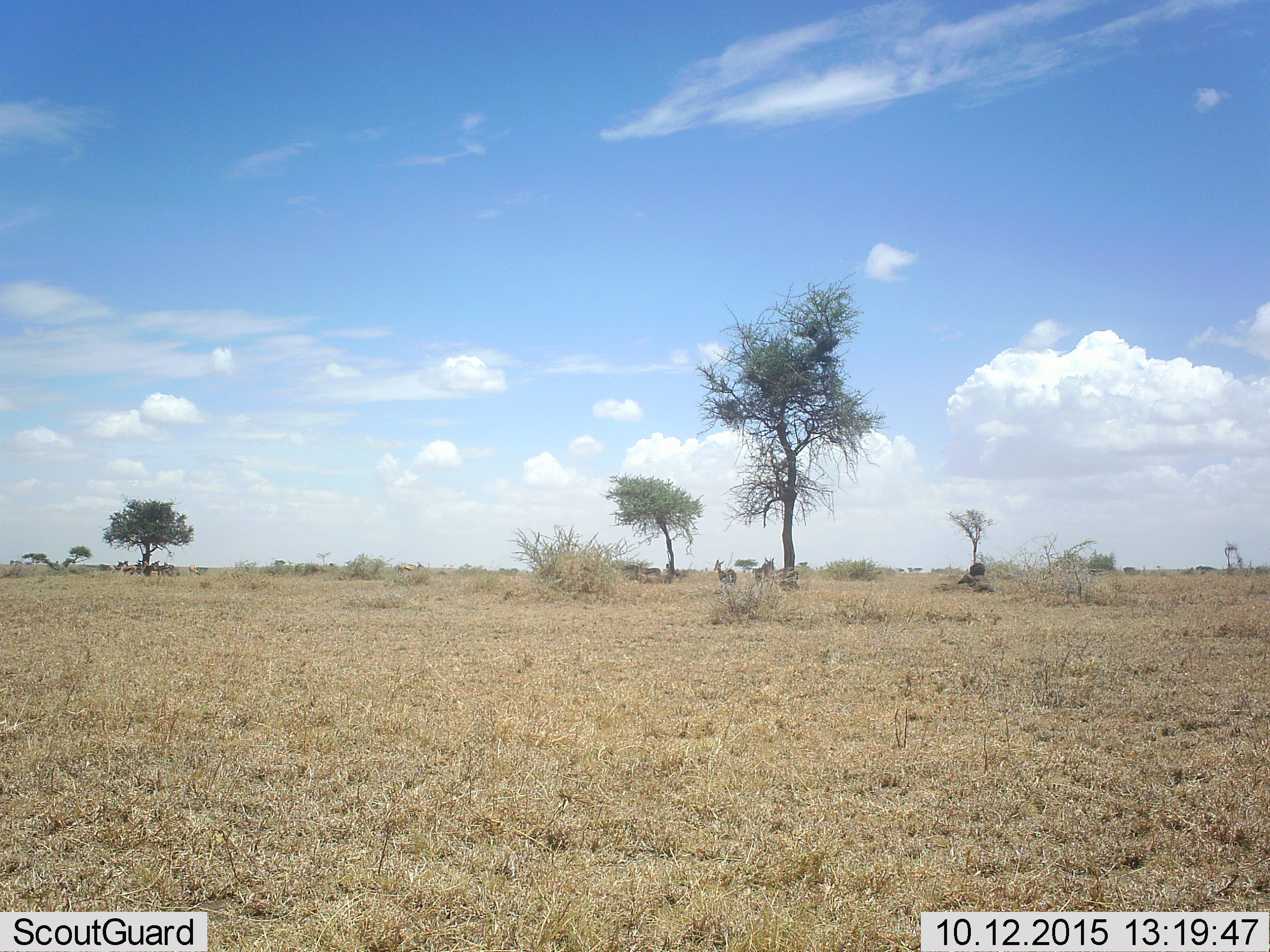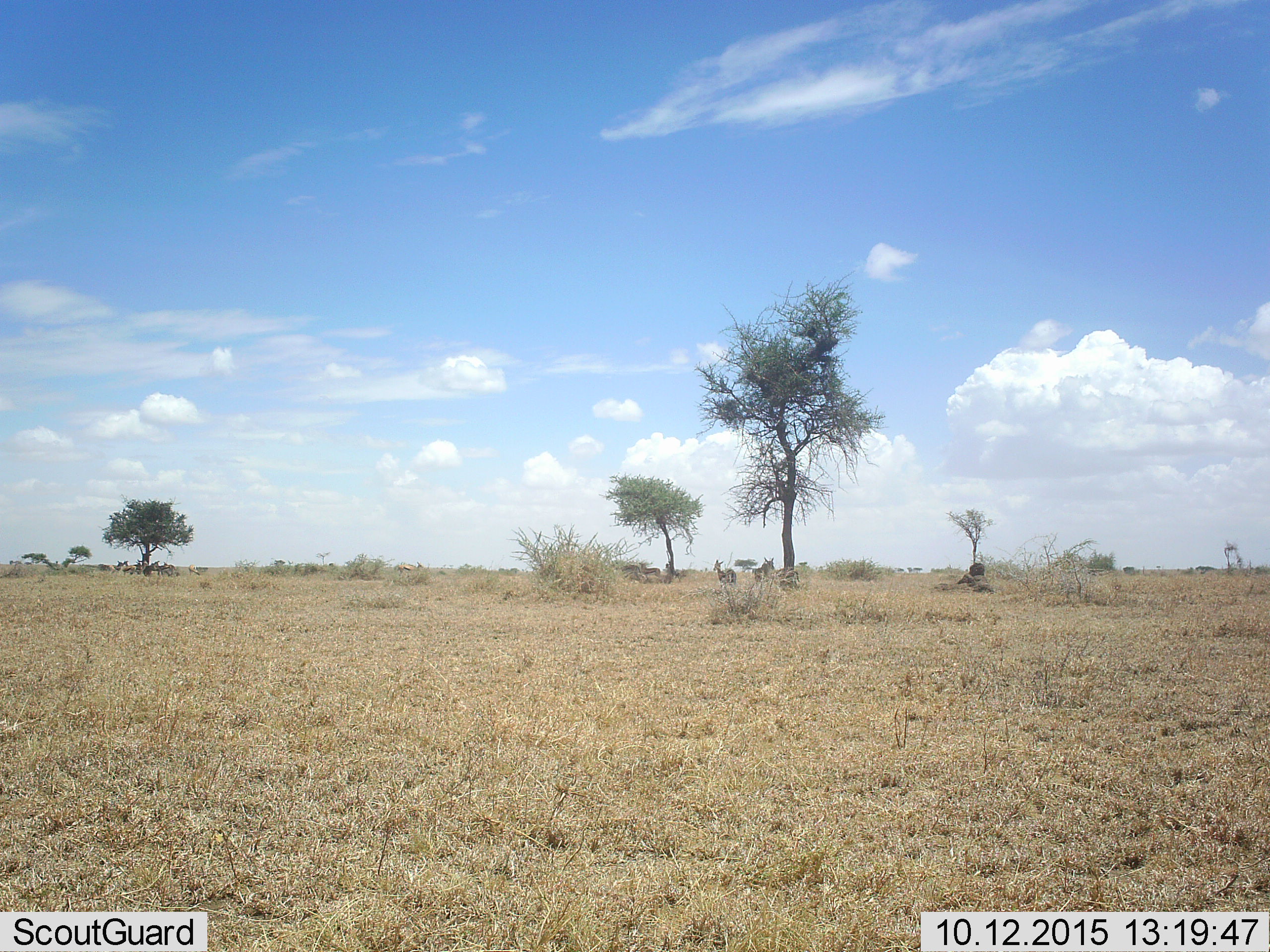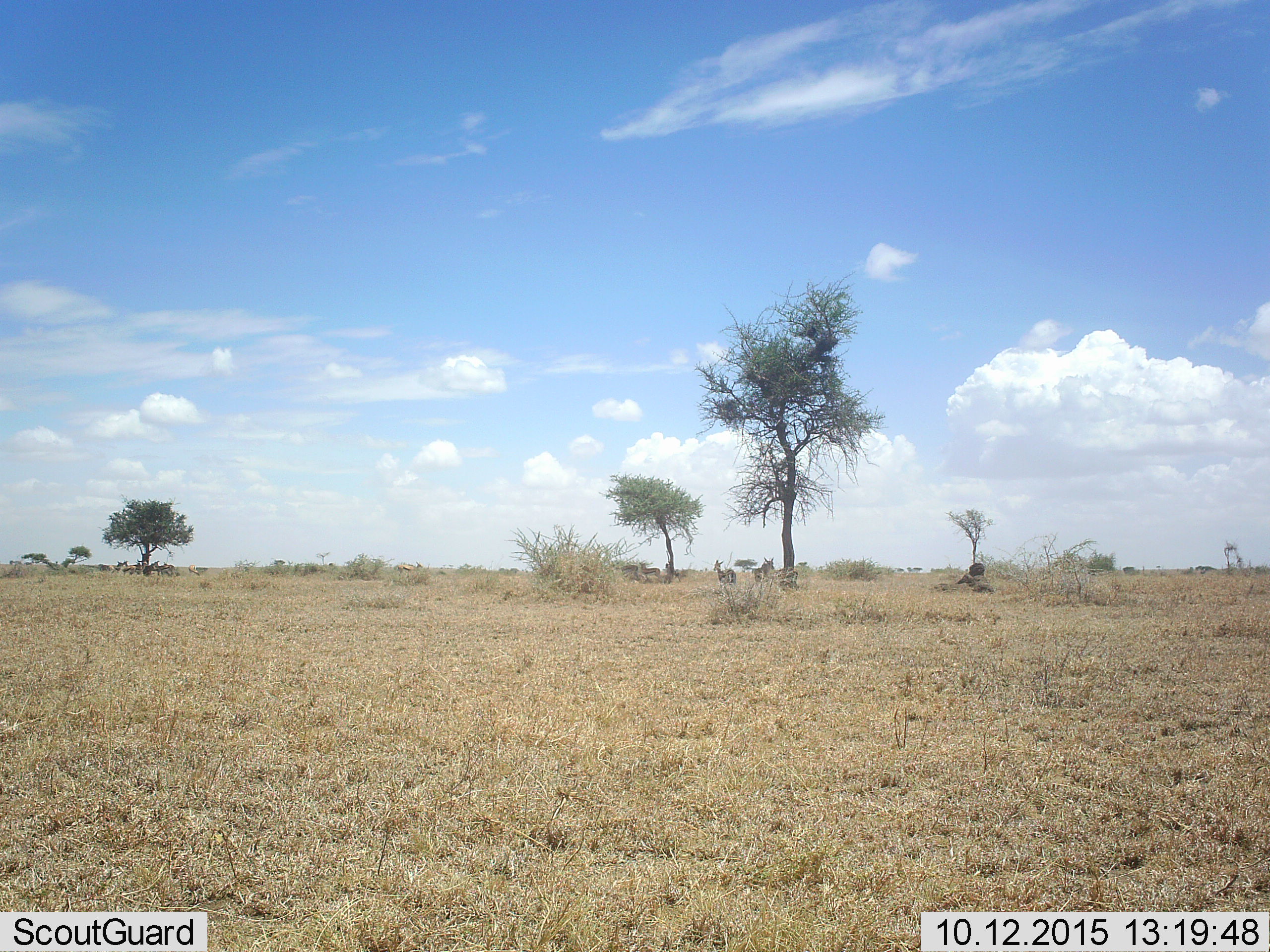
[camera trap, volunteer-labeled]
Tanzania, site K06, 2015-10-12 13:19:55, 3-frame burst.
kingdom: Animalia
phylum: Chordata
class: Mammalia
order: Artiodactyla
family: Bovidae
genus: Eudorcas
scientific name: Eudorcas thomsonii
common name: thomson's gazelle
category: gazellethomsons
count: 11-50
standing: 88%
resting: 25%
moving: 38%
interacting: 0%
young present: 0%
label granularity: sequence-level